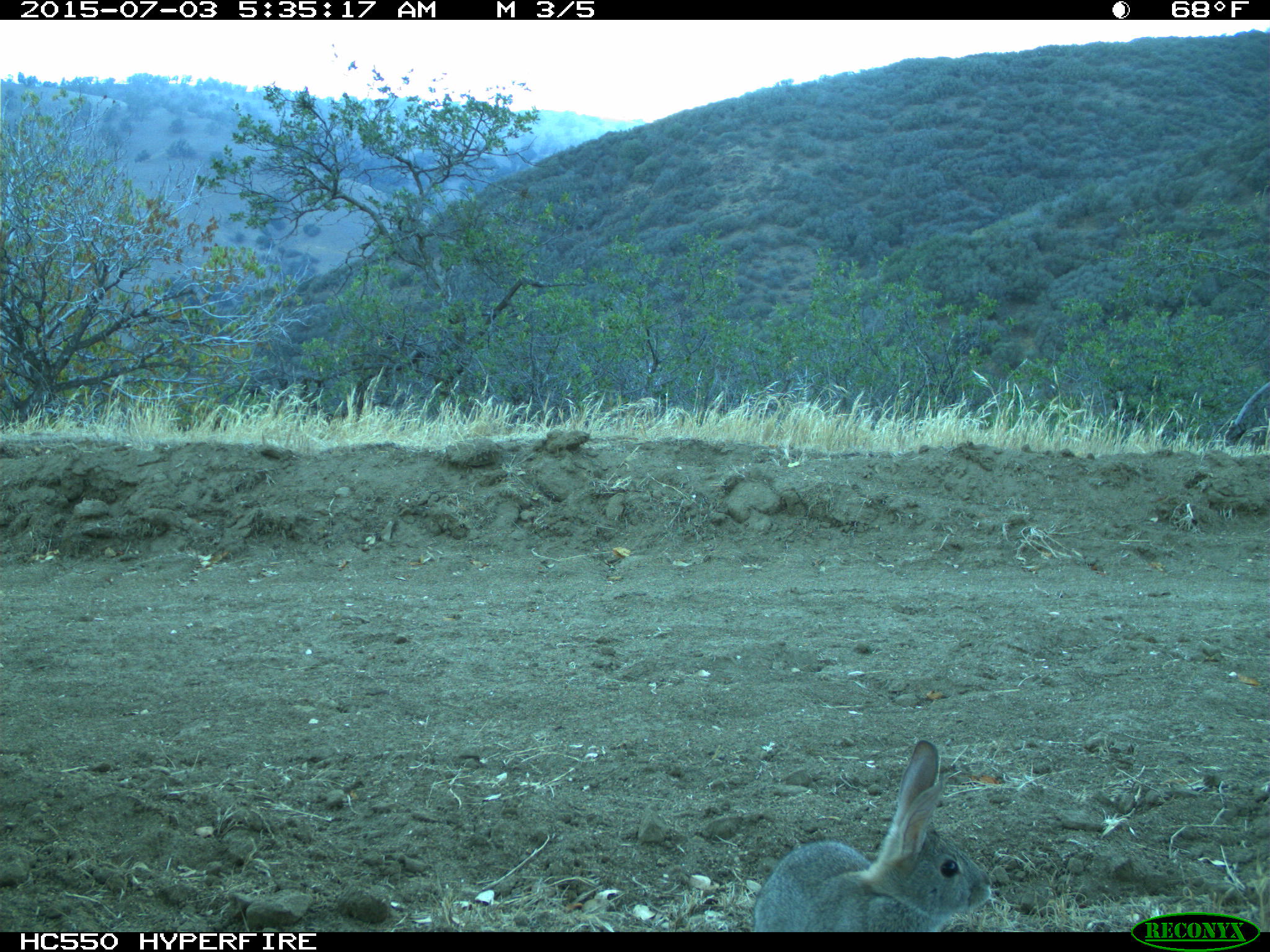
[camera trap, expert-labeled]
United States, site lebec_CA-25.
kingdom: Animalia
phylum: Chordata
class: Mammalia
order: Lagomorpha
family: Leporidae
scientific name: Leporidae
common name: rabbits and hares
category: unidentified rabbit